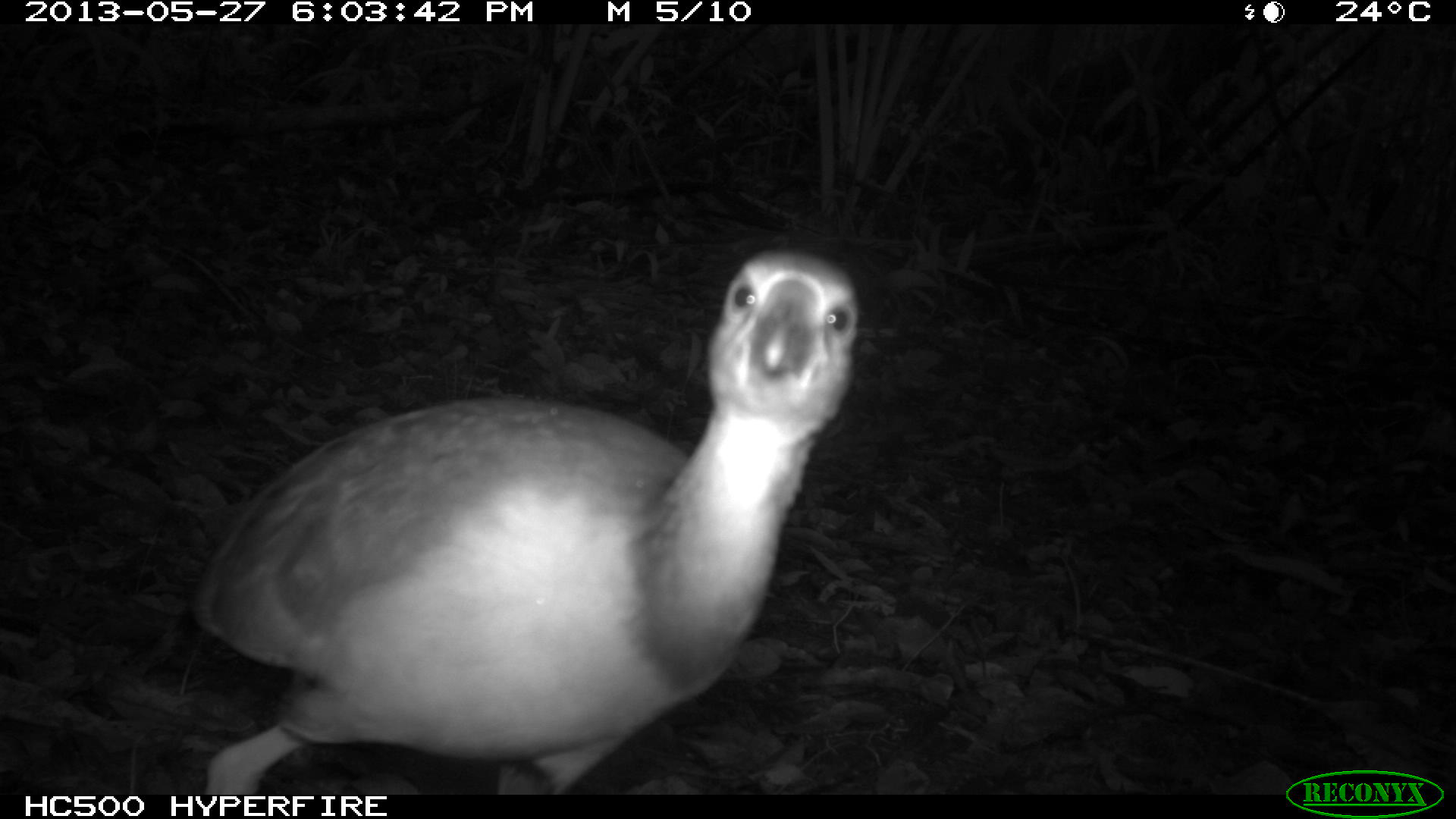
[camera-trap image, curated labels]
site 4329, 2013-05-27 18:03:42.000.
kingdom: Animalia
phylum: Chordata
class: Aves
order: Gruiformes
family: Rallidae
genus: Aramides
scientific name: Aramides cajaneus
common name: gray-necked wood-rail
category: aramides cajanea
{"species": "aramides cajanea (gray-necked wood-rail) (Aramides cajaneus)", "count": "1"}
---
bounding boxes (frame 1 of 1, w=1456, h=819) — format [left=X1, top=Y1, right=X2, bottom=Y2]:
aramides cajanea: [left=186, top=249, right=857, bottom=794]